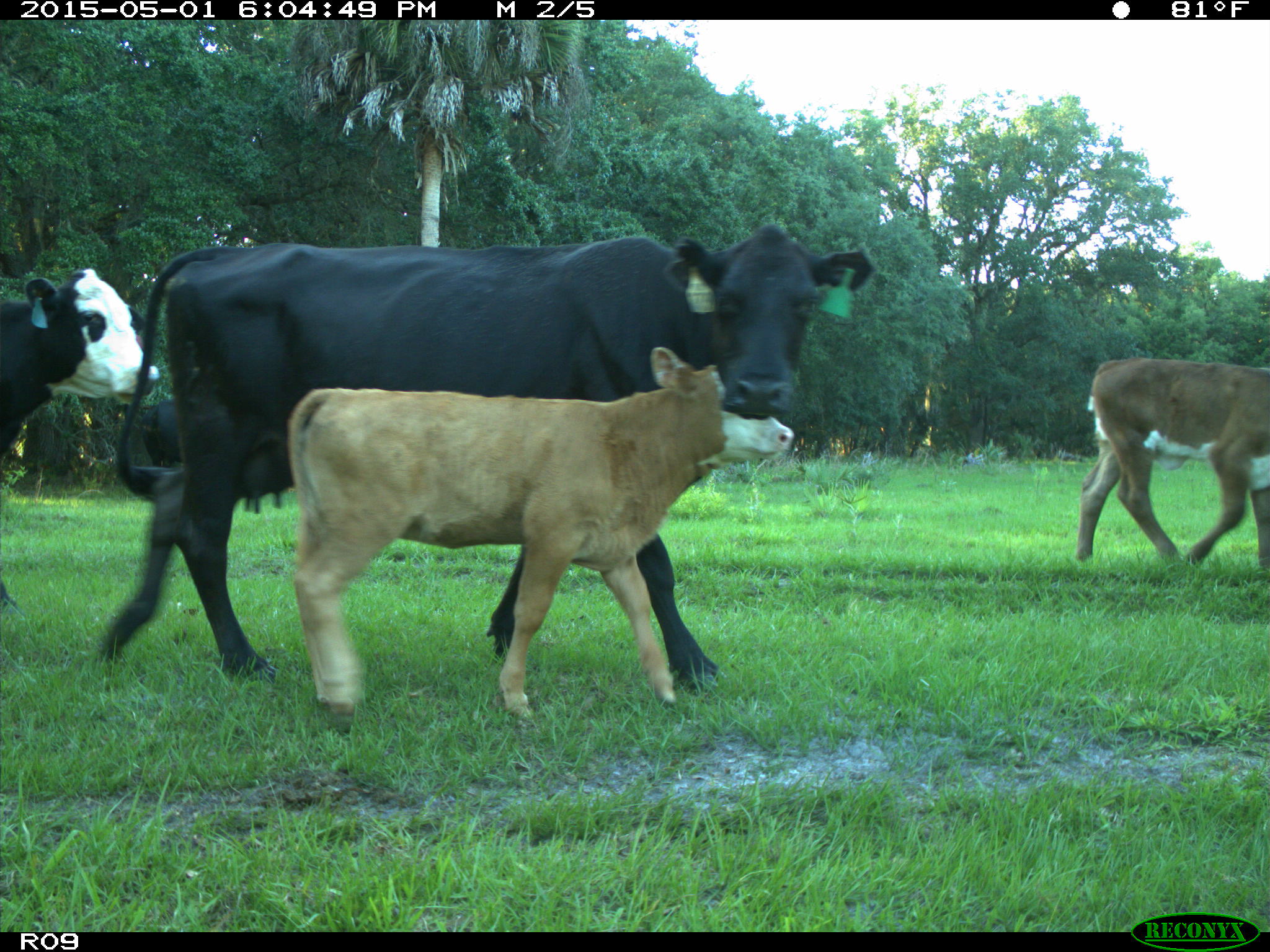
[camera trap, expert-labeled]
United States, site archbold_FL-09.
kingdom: Animalia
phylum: Chordata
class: Mammalia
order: Artiodactyla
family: Bovidae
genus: Bos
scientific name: Bos taurus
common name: domestic cow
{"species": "Bos taurus (domestic cow)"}